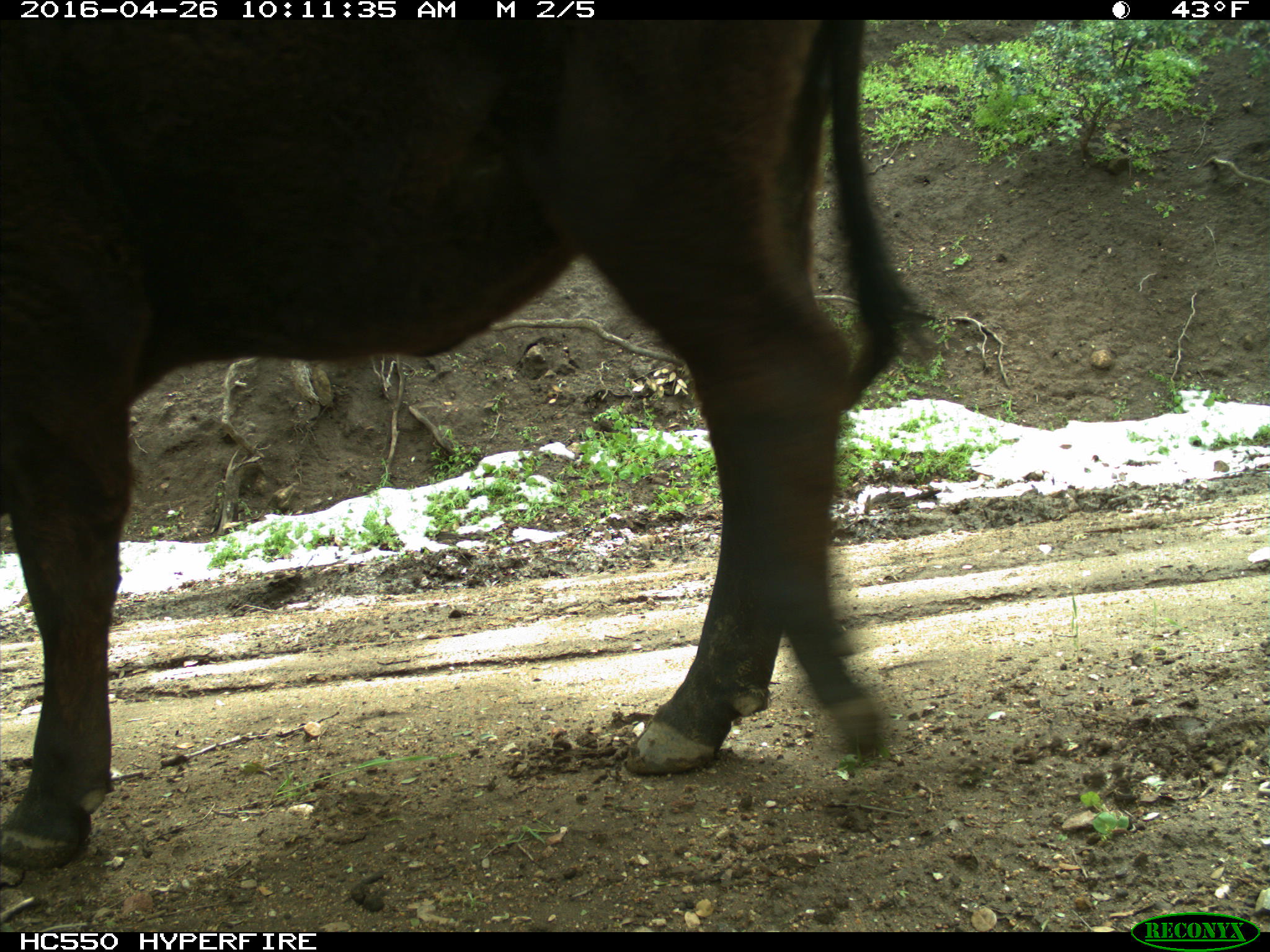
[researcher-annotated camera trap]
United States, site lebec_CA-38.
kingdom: Animalia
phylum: Chordata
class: Mammalia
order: Artiodactyla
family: Bovidae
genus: Bos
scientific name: Bos taurus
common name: domestic cow